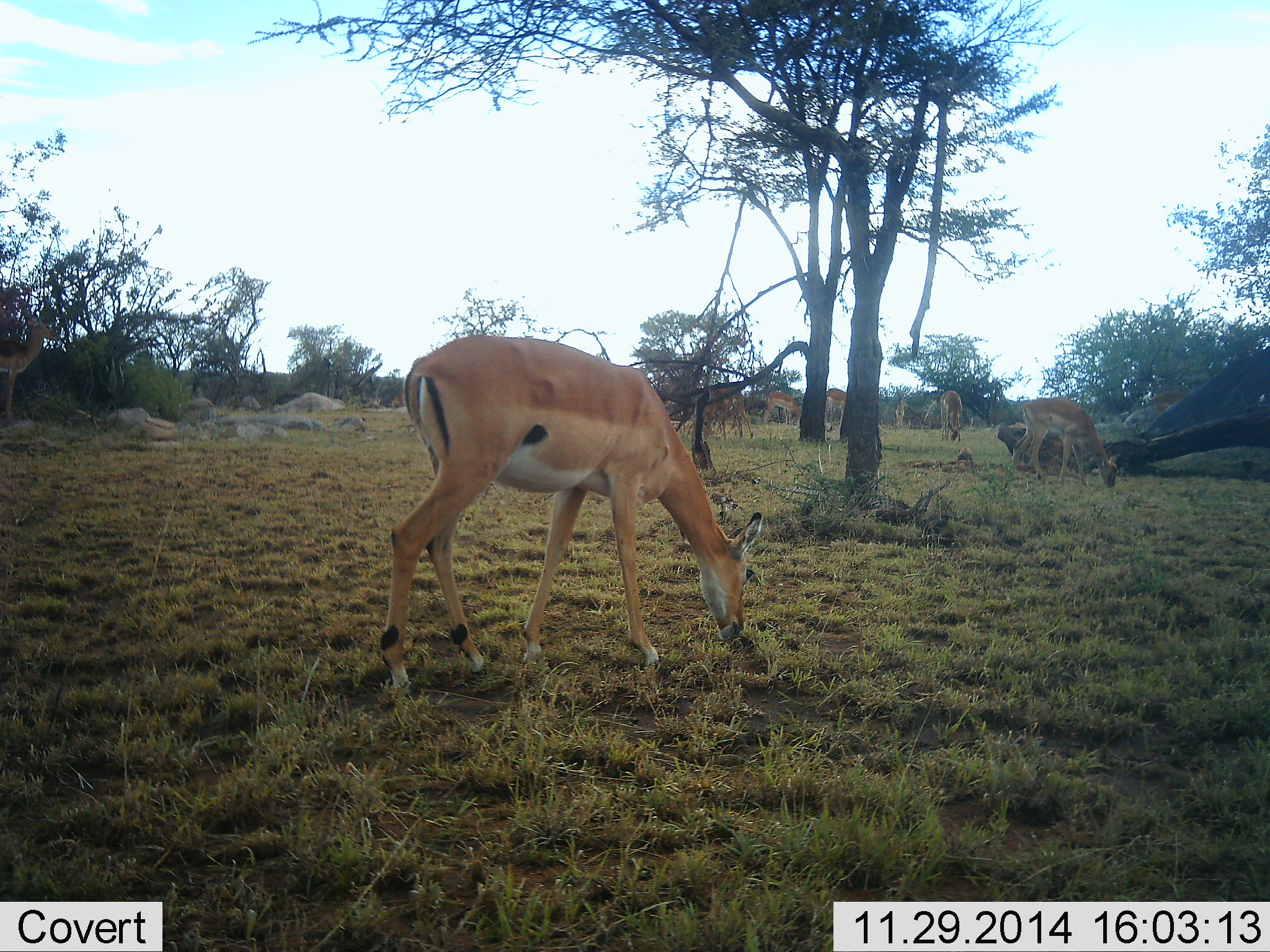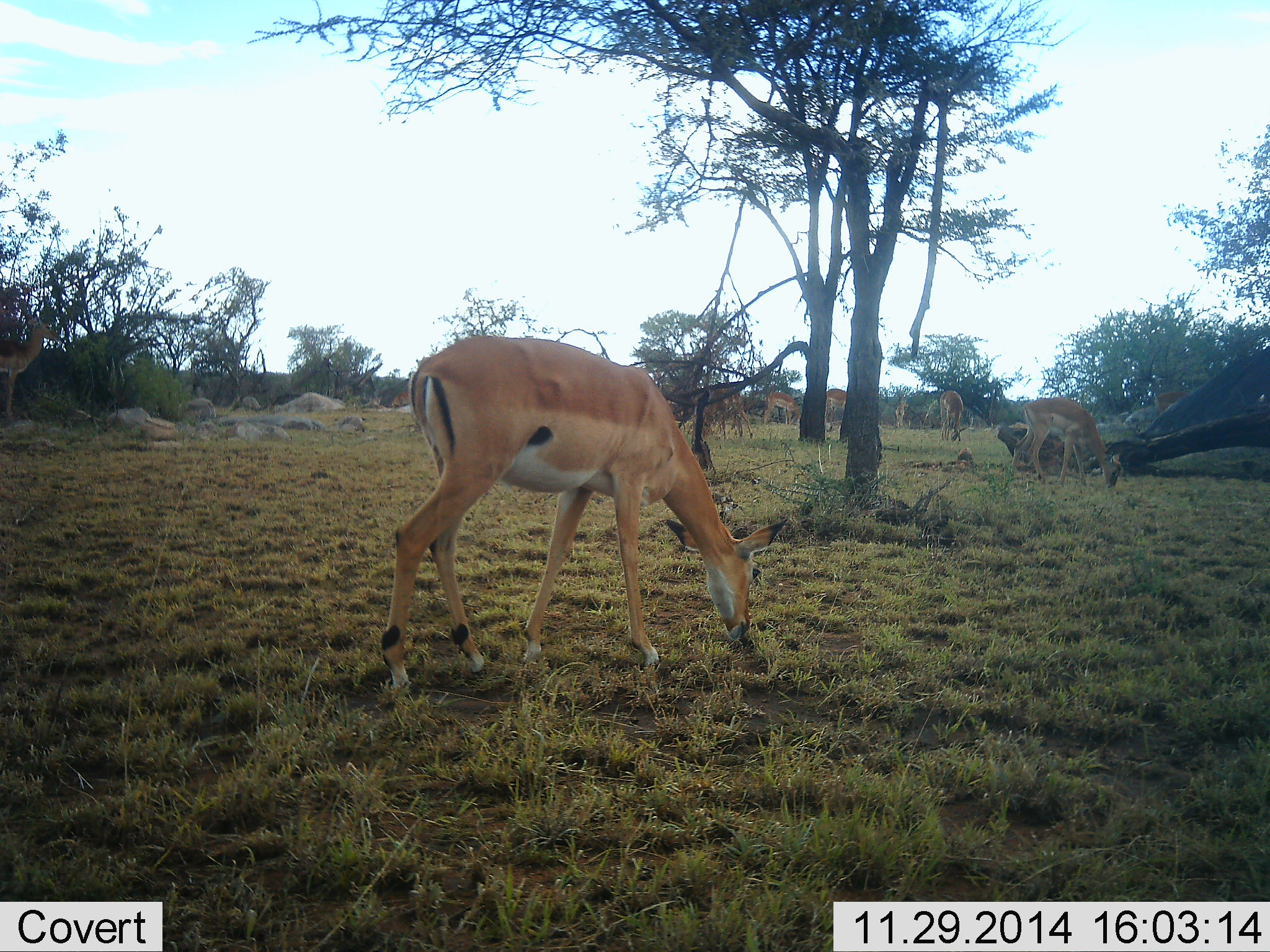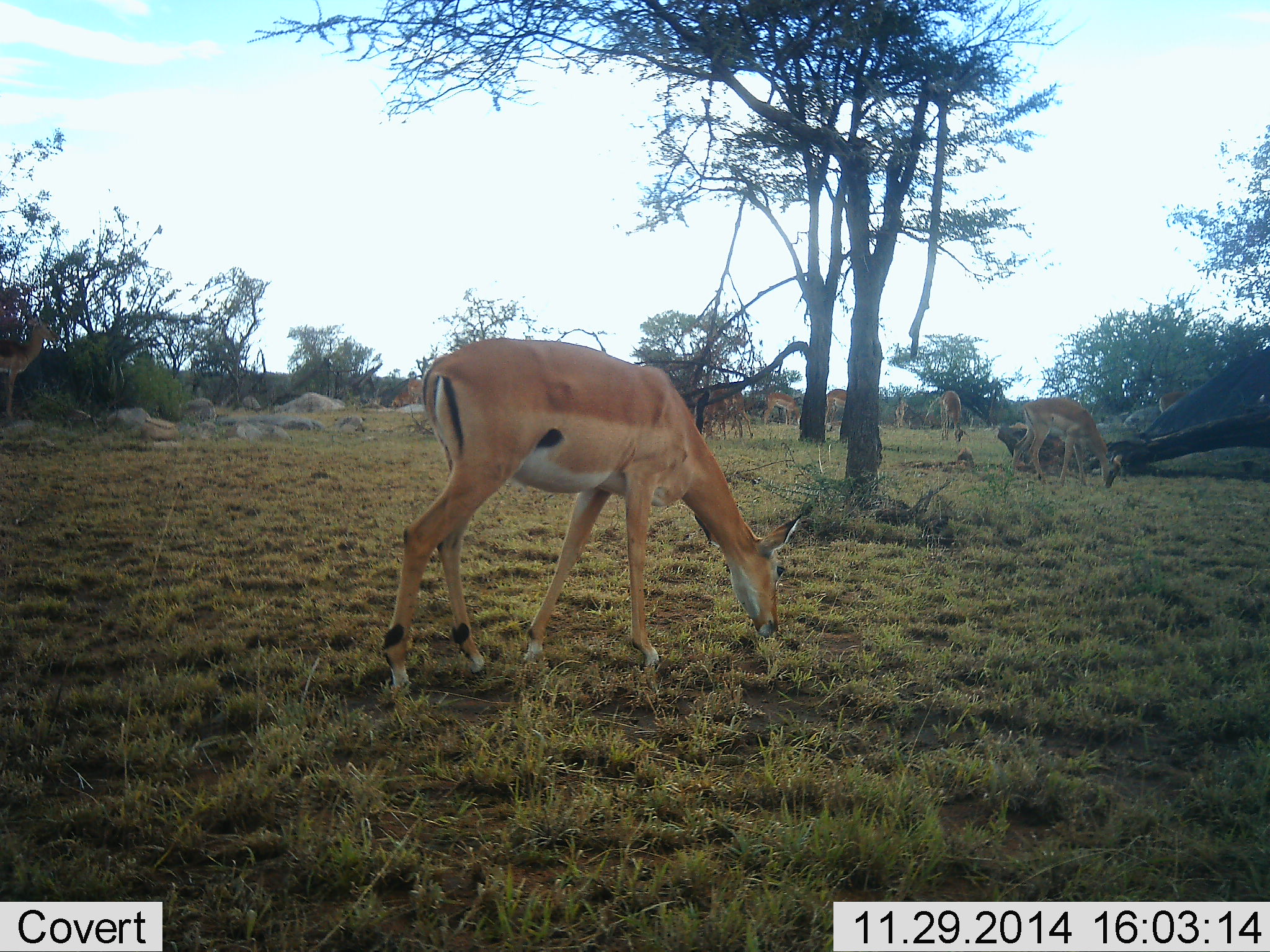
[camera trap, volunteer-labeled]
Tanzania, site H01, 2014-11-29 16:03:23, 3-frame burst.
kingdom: Animalia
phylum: Chordata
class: Mammalia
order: Artiodactyla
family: Bovidae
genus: Aepyceros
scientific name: Aepyceros melampus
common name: impala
Impala (Aepyceros melampus), count 6. Behavior (volunteer vote fractions): standing 22%, resting 0%, moving 11%, interacting 0%. Young present (vote fraction): 0%. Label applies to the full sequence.